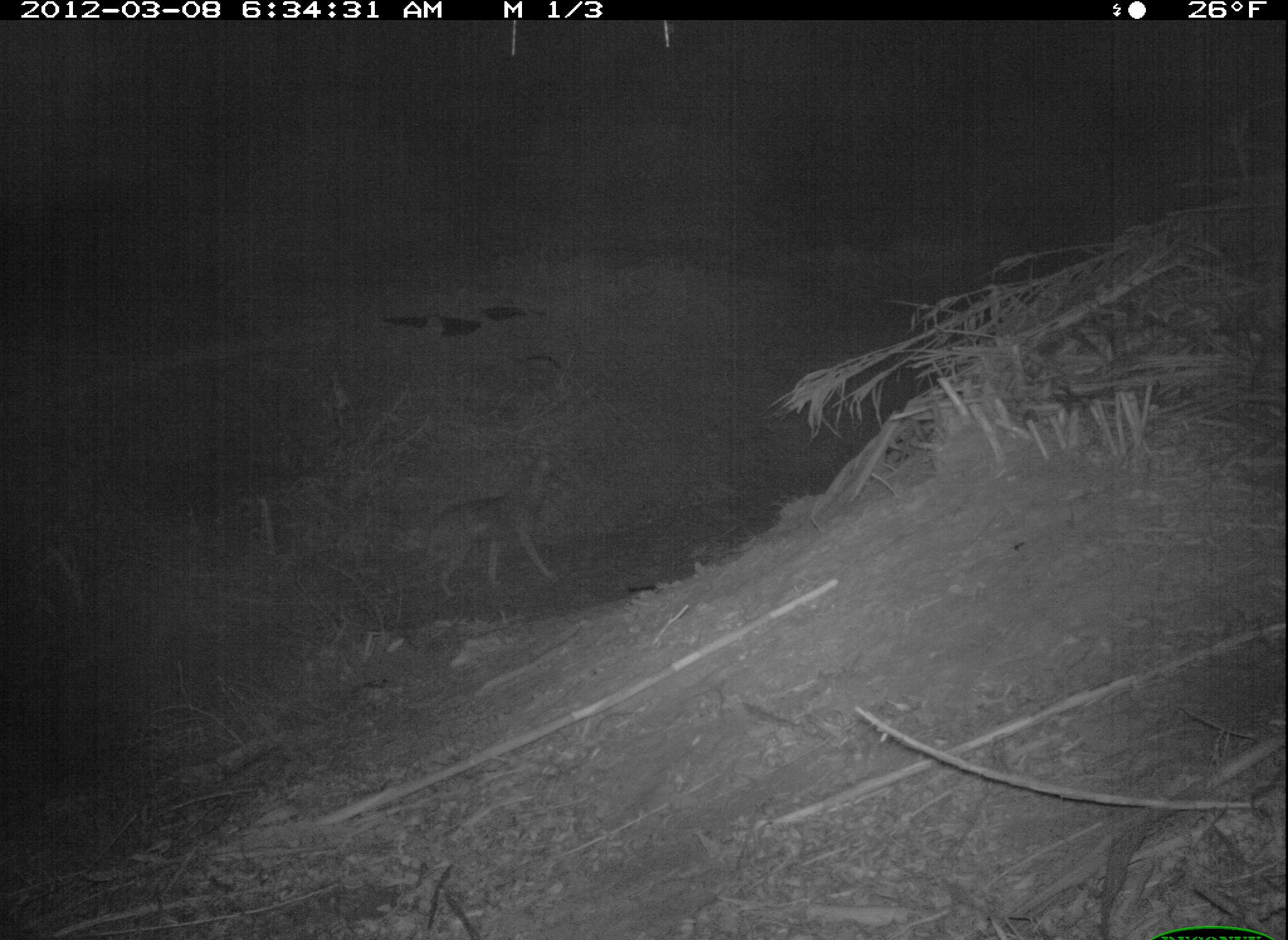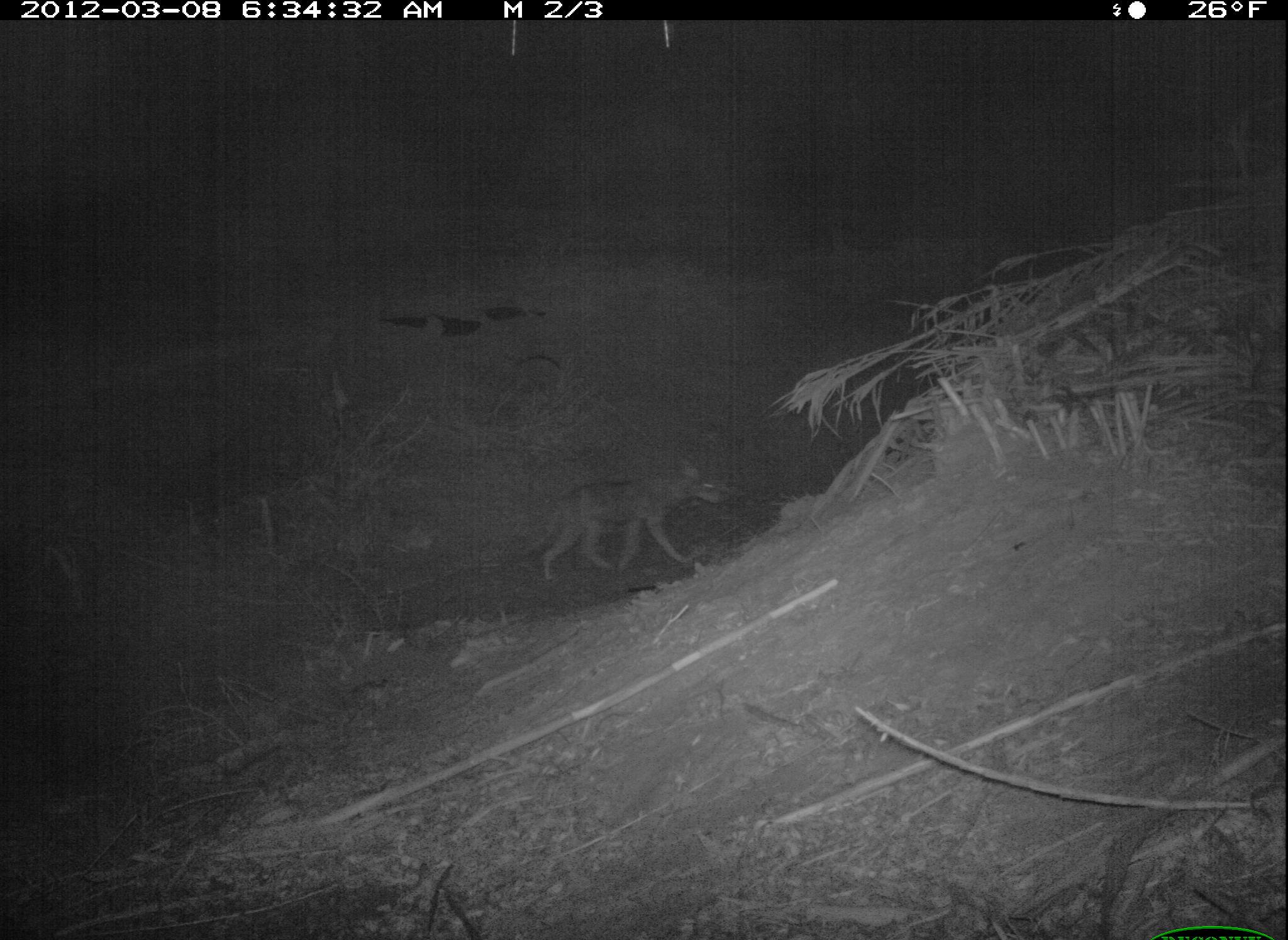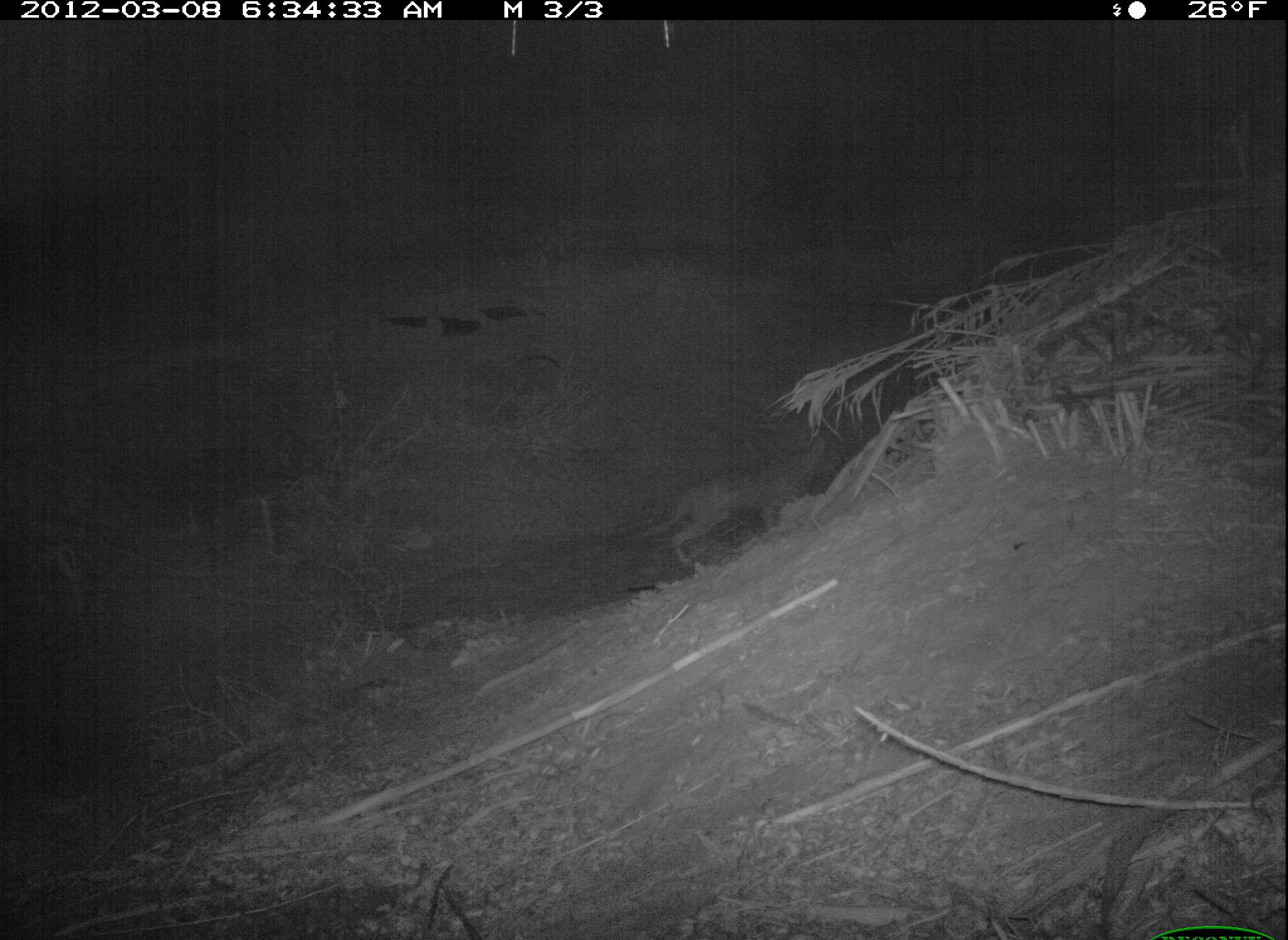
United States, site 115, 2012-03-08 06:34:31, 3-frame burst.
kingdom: Animalia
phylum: Chordata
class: Mammalia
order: Carnivora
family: Canidae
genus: Canis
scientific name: Canis latrans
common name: coyote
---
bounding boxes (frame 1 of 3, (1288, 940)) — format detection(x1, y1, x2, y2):
coyote: detection(411, 440, 592, 609)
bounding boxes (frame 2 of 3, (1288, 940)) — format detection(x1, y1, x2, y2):
coyote: detection(525, 441, 737, 598)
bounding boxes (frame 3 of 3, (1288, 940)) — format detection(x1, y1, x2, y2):
coyote: detection(634, 430, 838, 577)